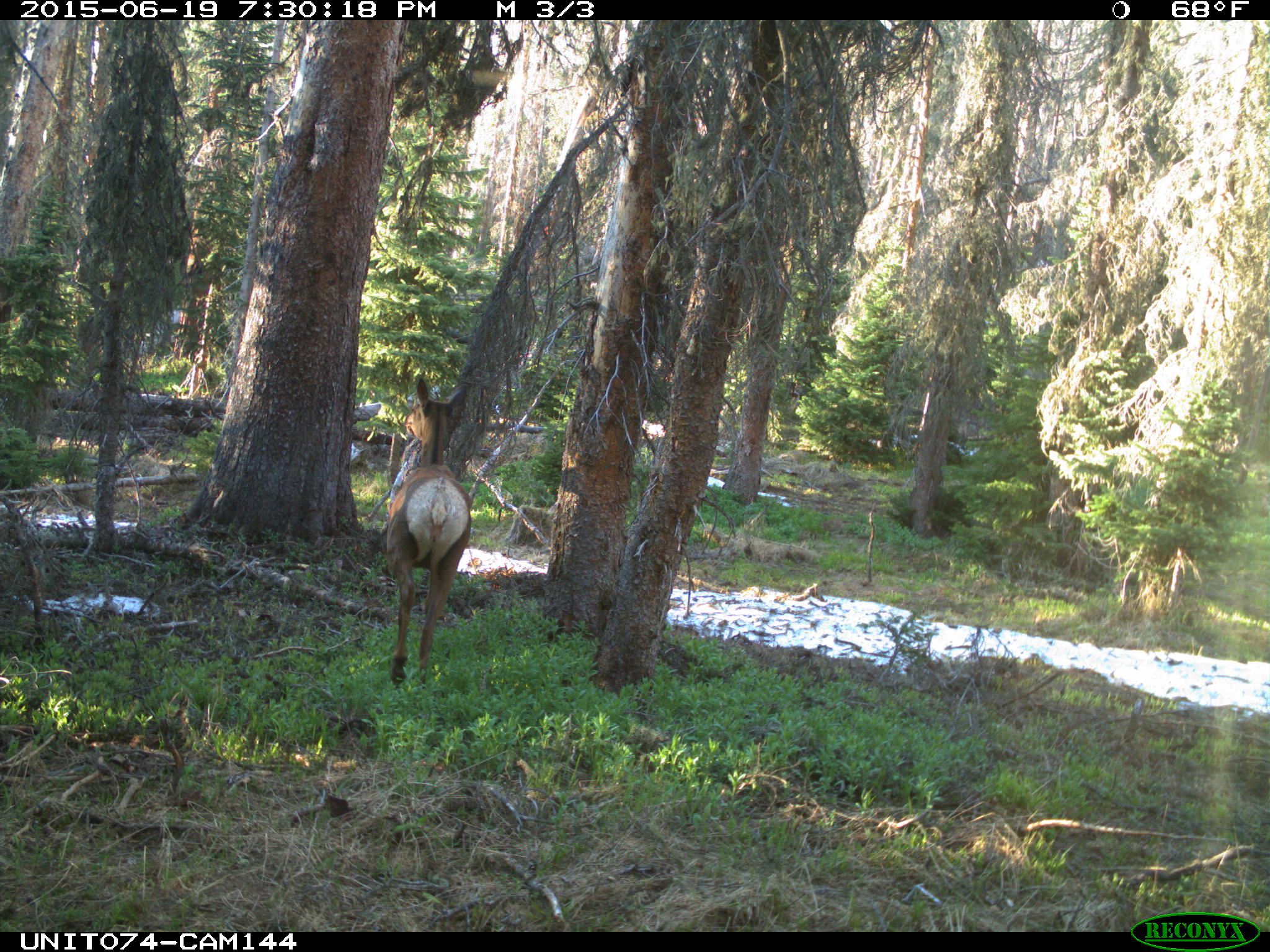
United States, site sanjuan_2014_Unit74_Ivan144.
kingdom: Animalia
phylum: Chordata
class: Mammalia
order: Artiodactyla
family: Cervidae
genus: Cervus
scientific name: Cervus elaphus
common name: red deer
Cervus elaphus (red deer).